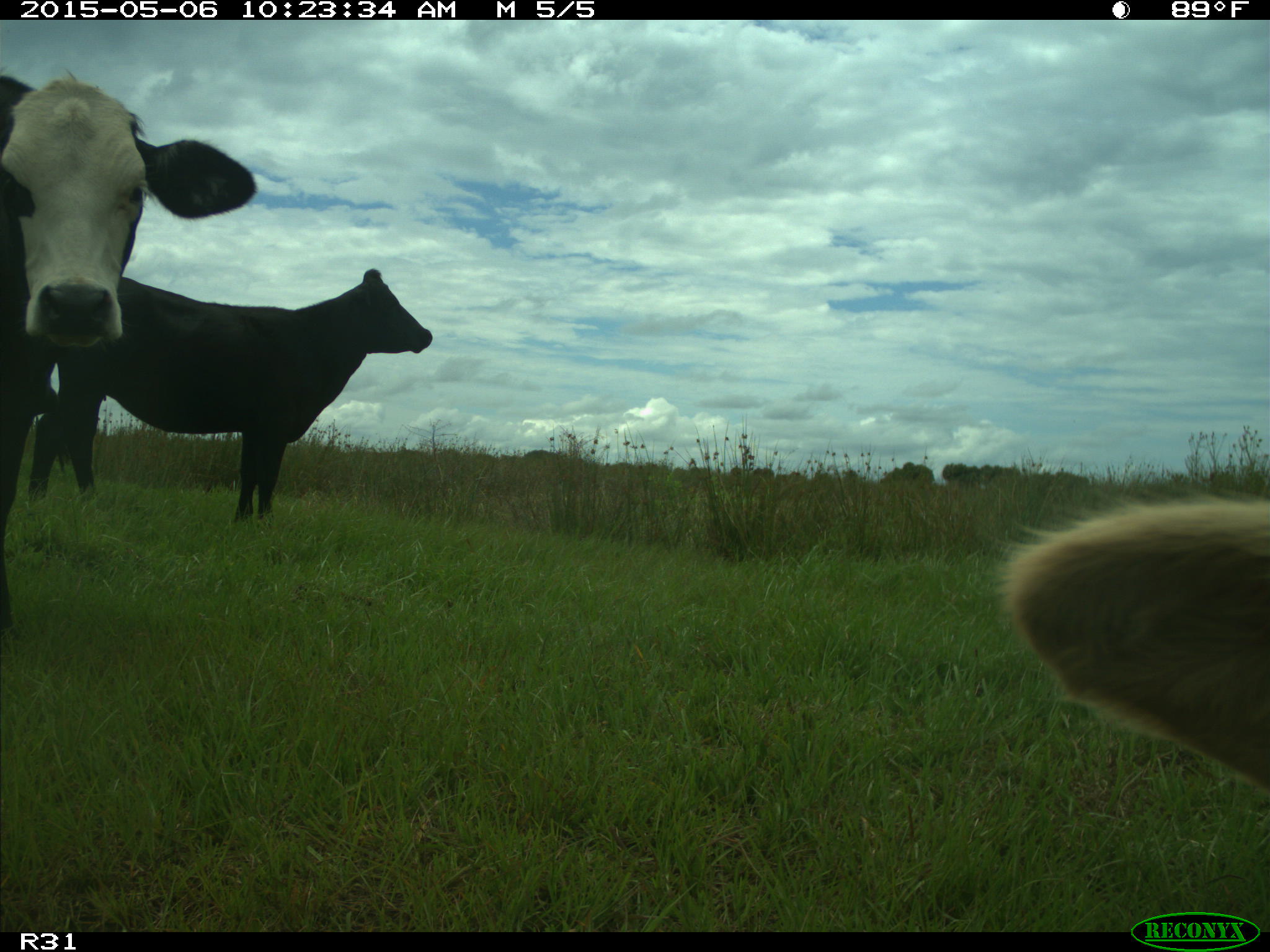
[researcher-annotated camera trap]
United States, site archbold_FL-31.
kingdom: Animalia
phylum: Chordata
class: Mammalia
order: Artiodactyla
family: Bovidae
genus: Bos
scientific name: Bos taurus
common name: domestic cow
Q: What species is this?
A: Bos taurus (domestic cow).